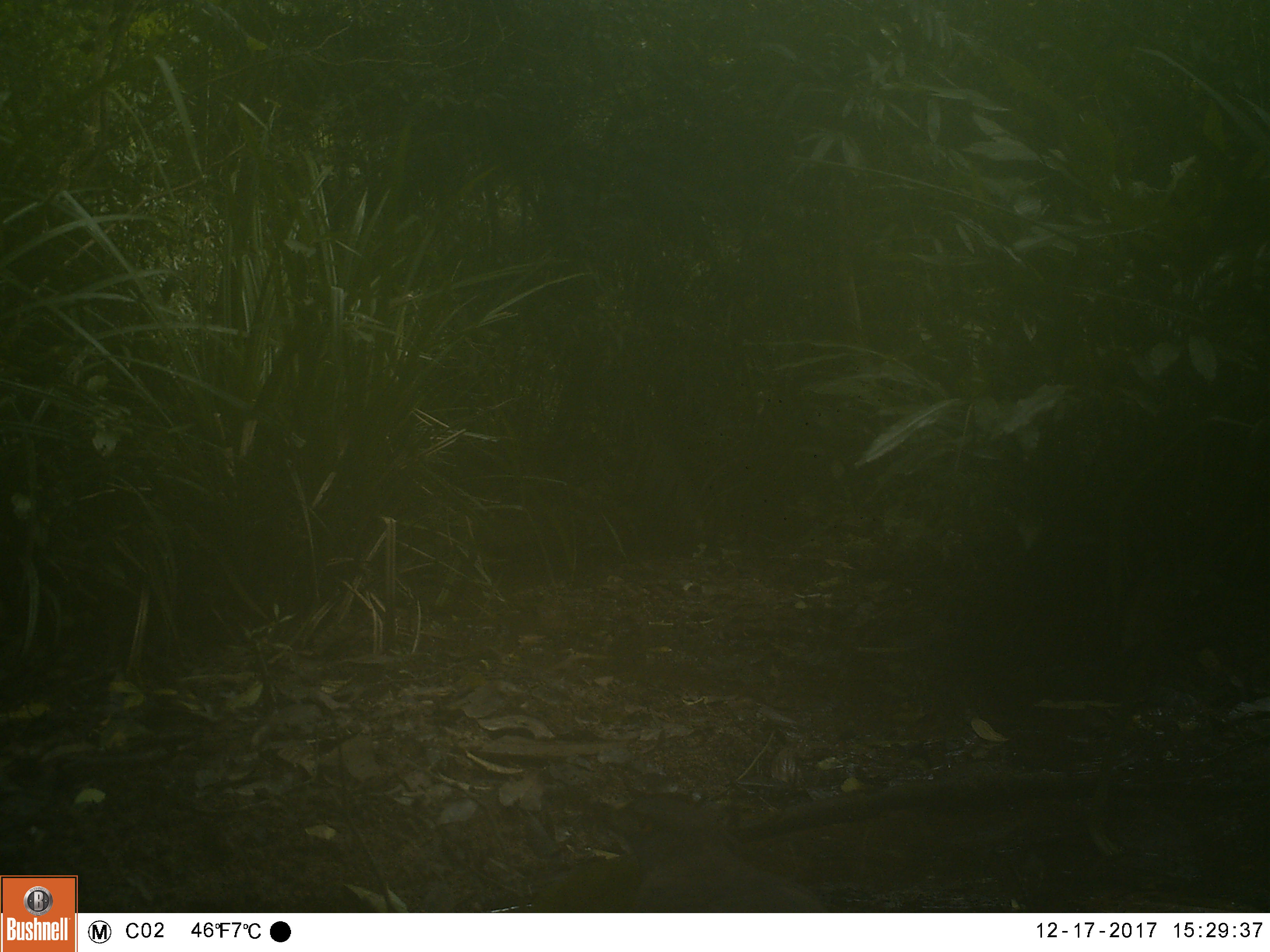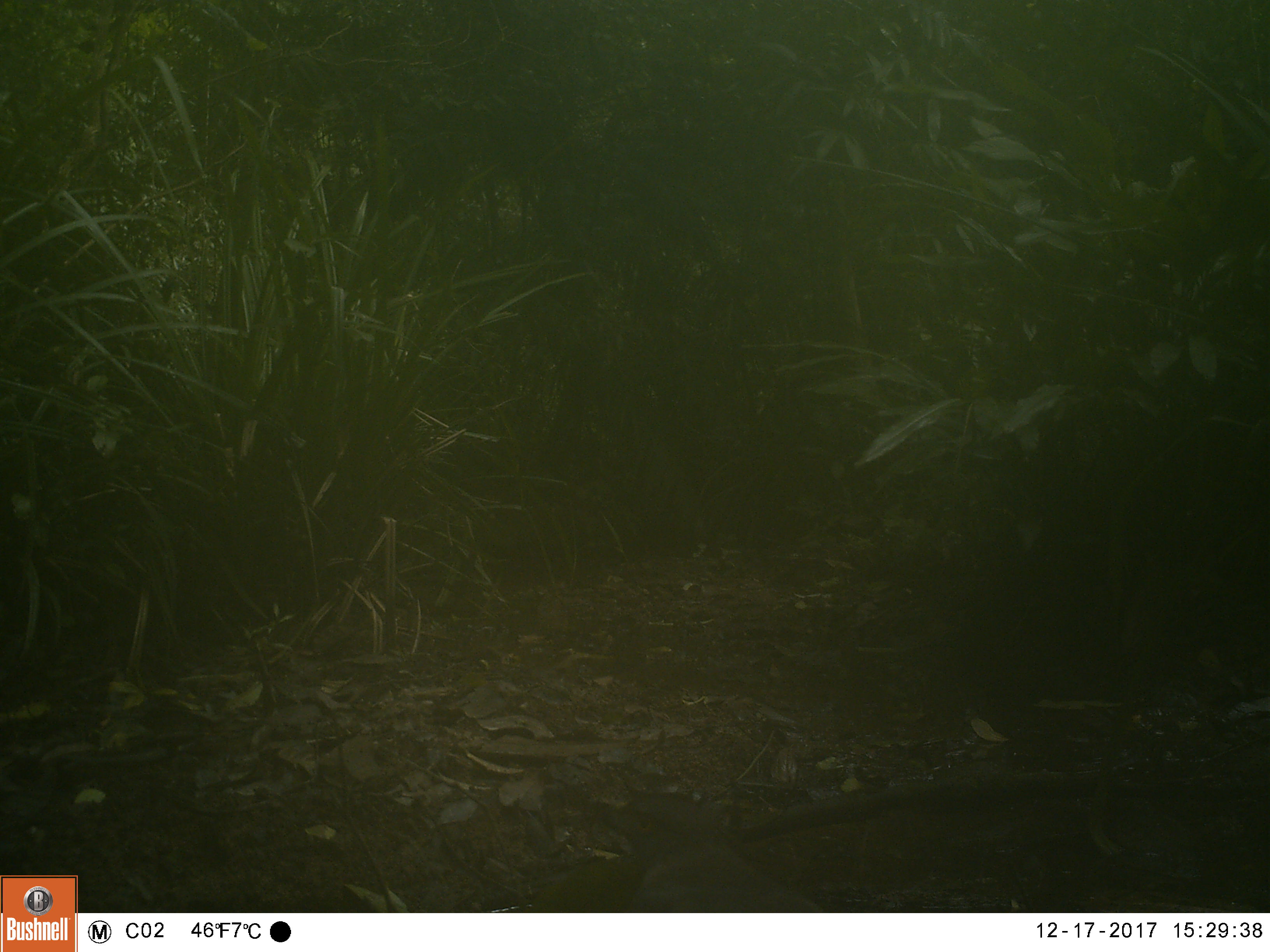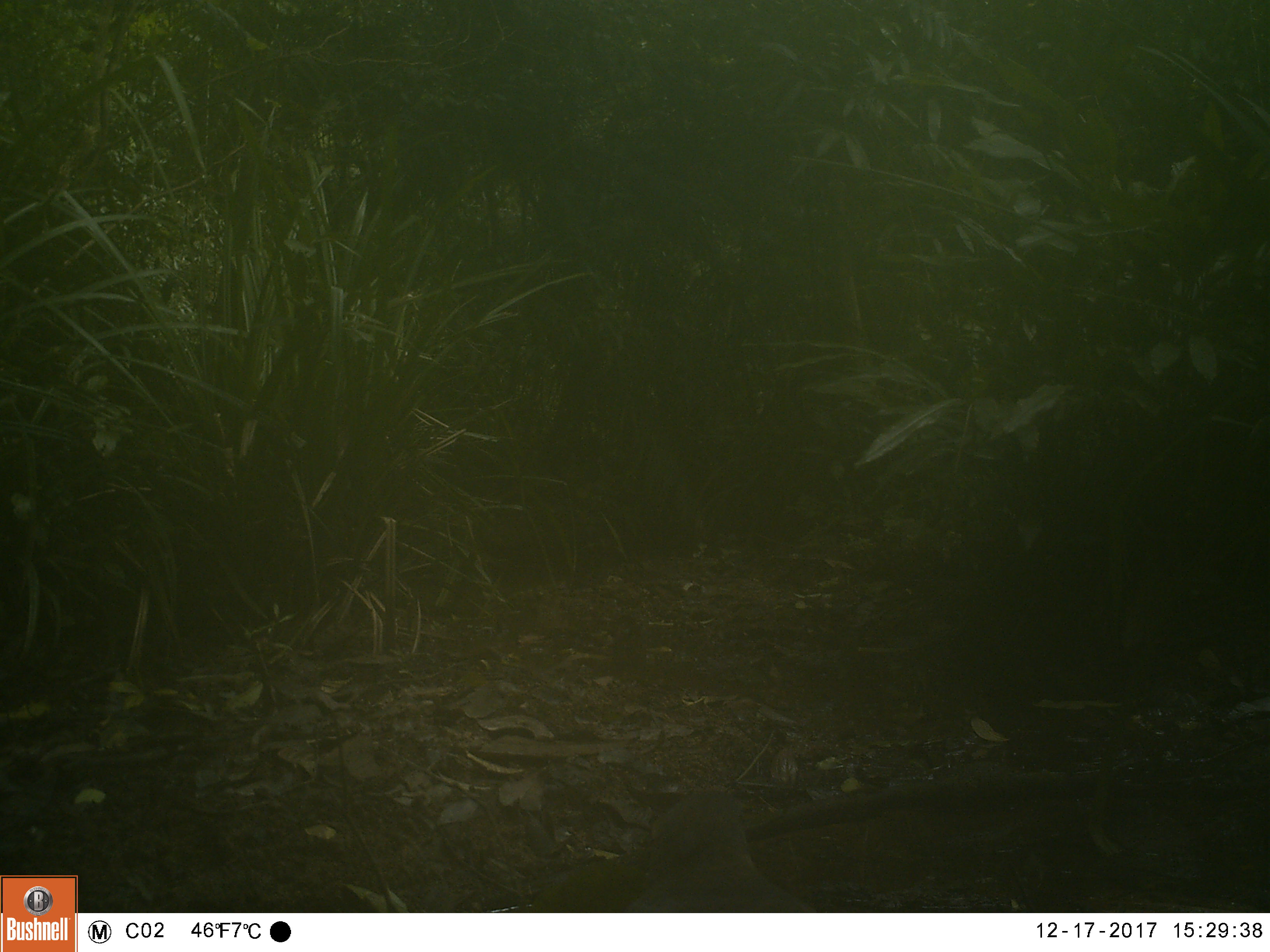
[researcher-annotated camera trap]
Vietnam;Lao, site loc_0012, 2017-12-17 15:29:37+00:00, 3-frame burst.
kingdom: Animalia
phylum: Chordata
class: Aves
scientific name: Aves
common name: bird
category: unidentified bird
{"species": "unidentified bird (bird) (Aves)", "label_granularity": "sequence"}